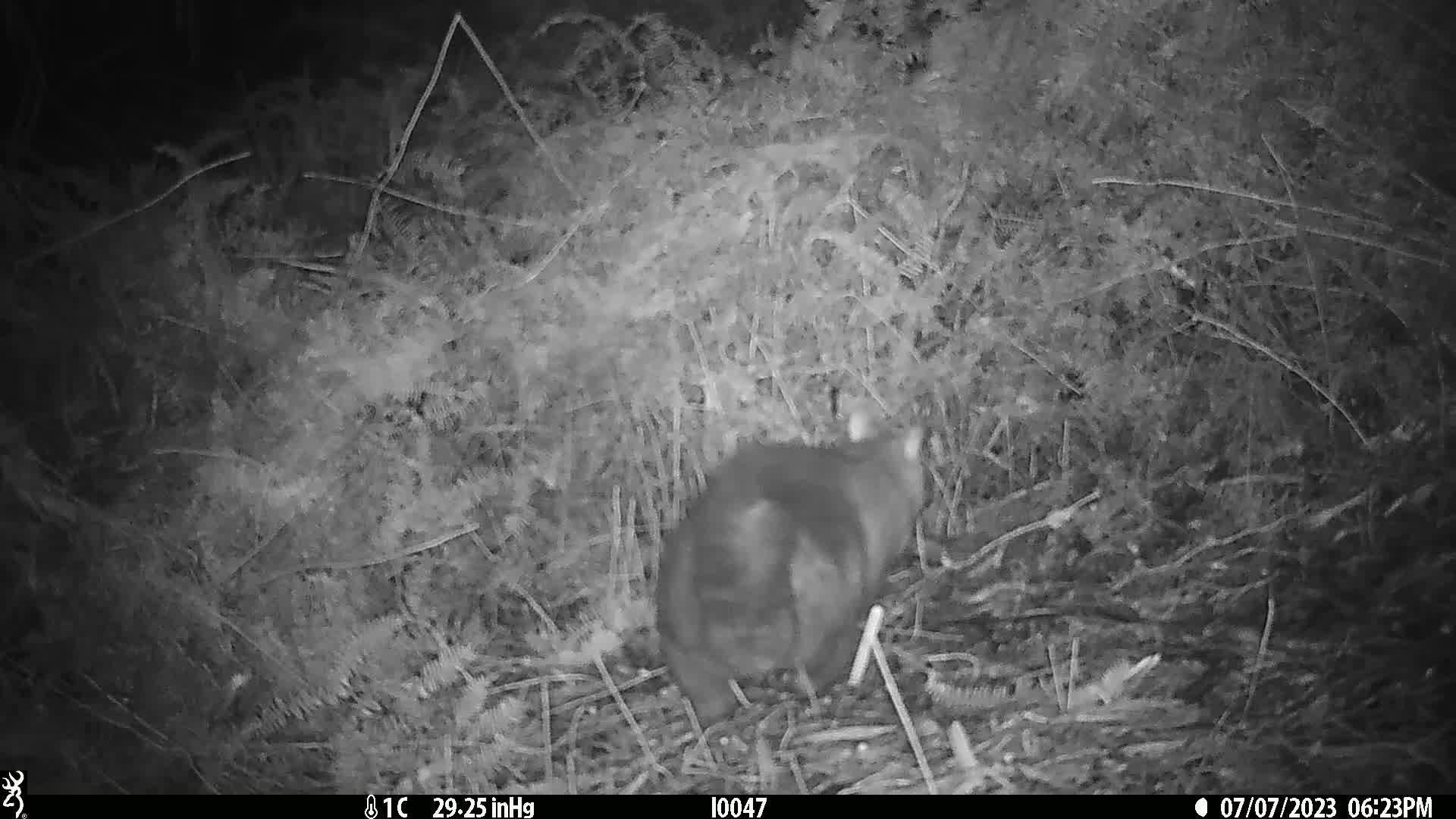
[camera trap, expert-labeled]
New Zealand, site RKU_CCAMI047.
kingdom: Animalia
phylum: Chordata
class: Mammalia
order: Diprotodontia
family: Phalangeridae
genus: Trichosurus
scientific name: Trichosurus vulpecula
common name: common brushtail possum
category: possum